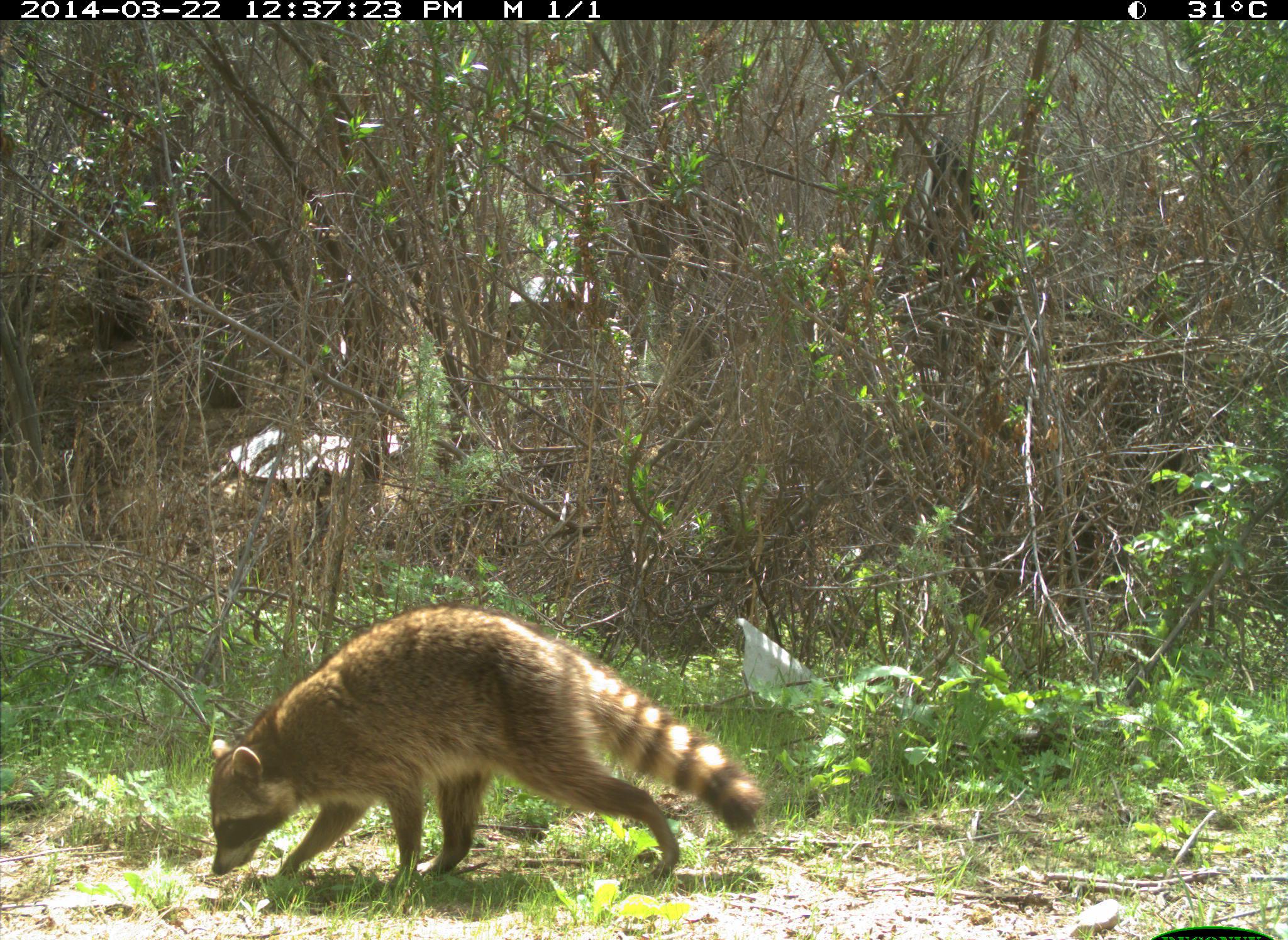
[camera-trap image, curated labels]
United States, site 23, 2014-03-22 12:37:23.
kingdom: Animalia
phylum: Chordata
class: Mammalia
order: Carnivora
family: Procyonidae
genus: Procyon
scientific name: Procyon lotor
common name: raccoon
Raccoon (Procyon lotor).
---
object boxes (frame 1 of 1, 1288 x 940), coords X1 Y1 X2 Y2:
raccoon: 208 606 765 886